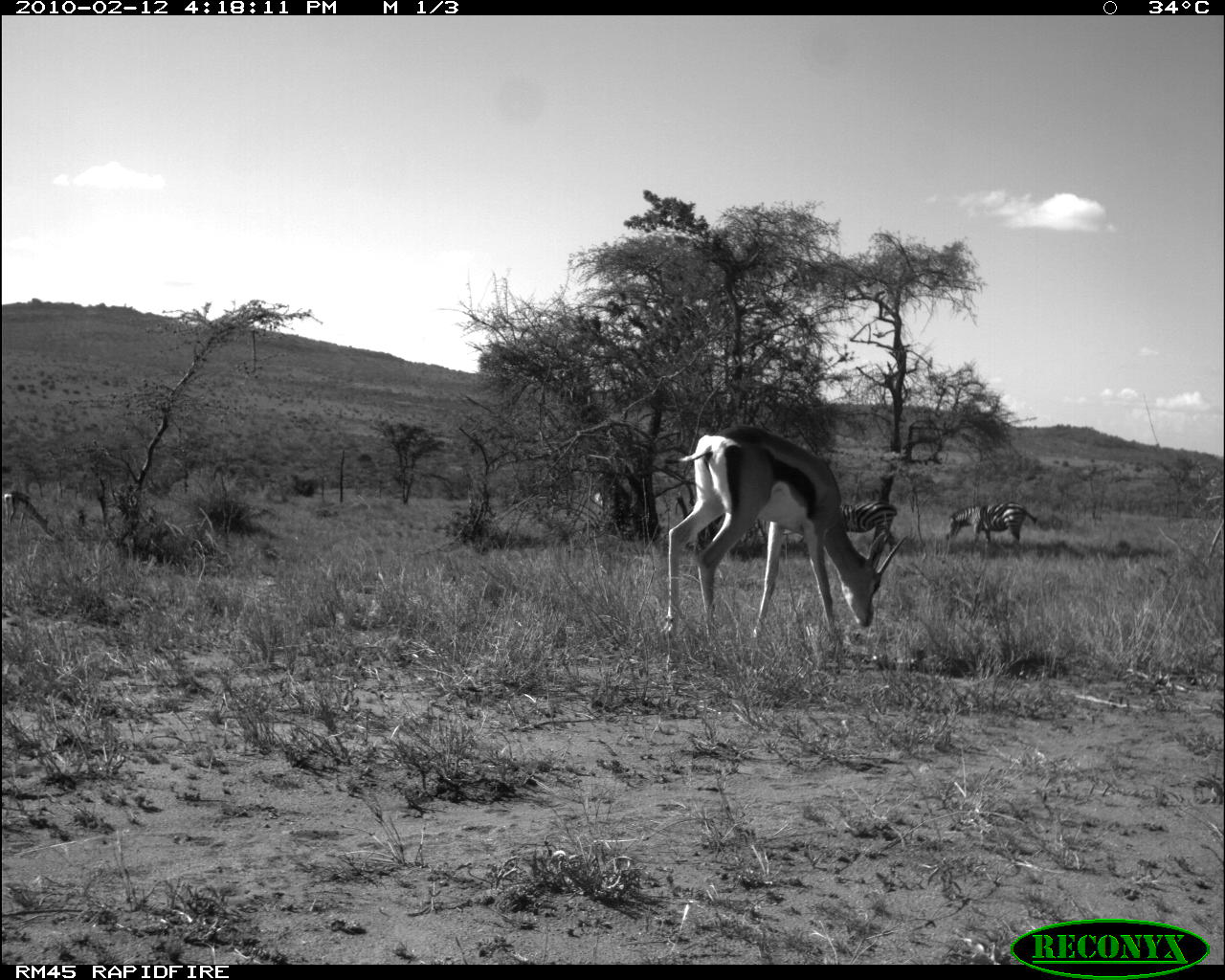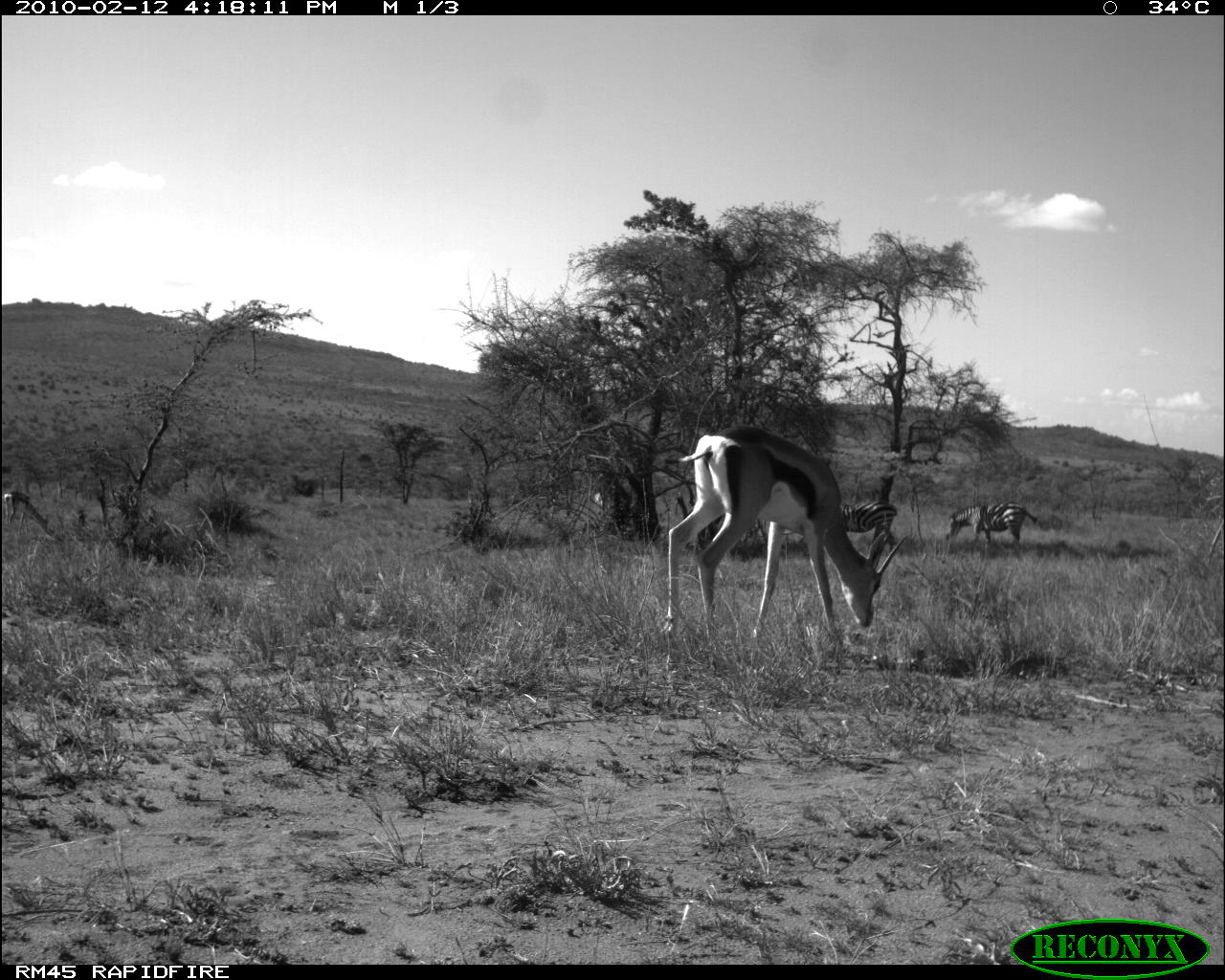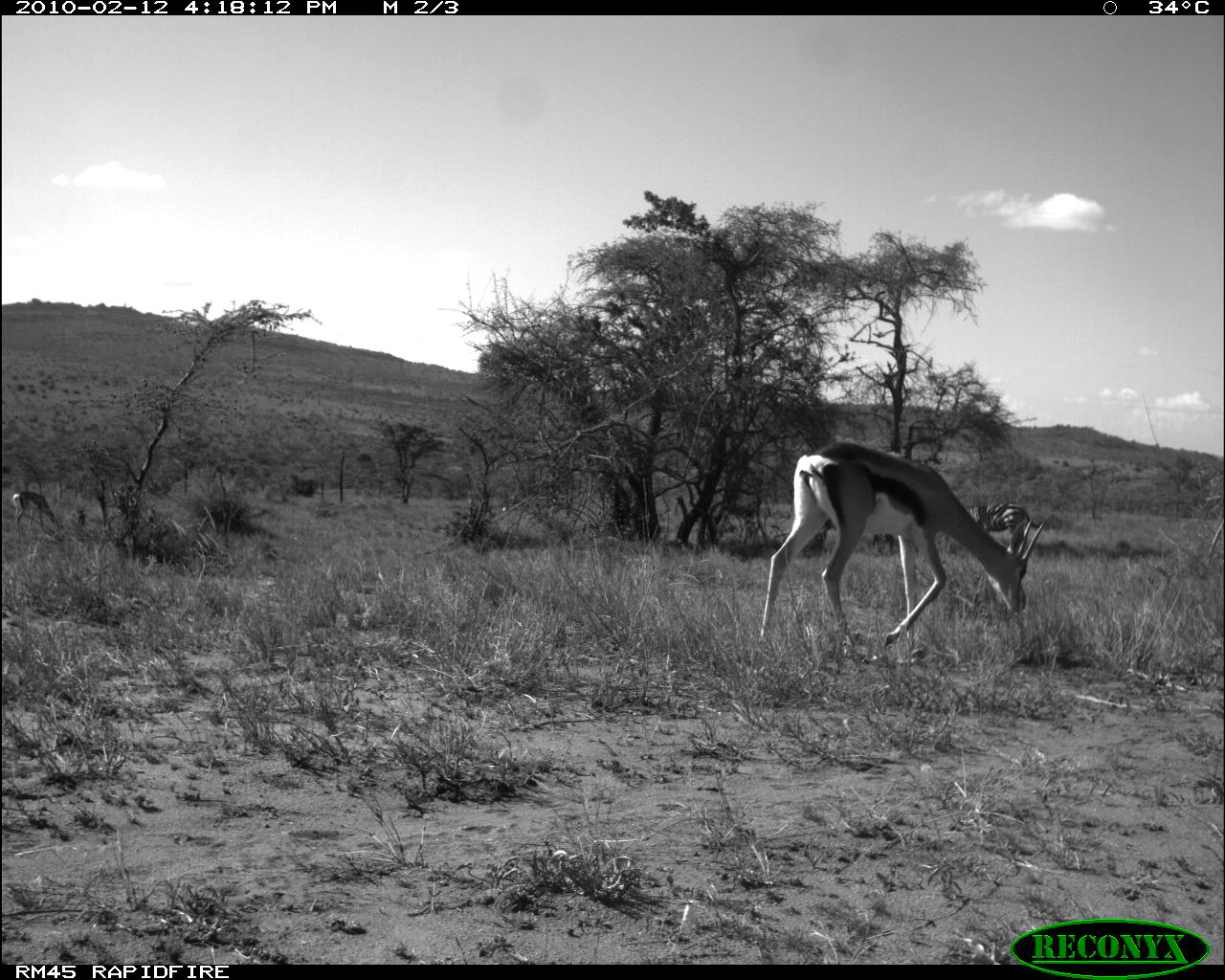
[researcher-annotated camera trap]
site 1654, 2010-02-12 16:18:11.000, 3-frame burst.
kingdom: Animalia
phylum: Chordata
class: Mammalia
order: Artiodactyla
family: Bovidae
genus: Nanger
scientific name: Nanger granti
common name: grant's gazelle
Nanger granti (grant's gazelle), count 2.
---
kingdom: Animalia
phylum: Chordata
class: Mammalia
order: Perissodactyla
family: Equidae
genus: Equus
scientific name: Equus quagga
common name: plains zebra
Equus quagga (plains zebra), count 3.